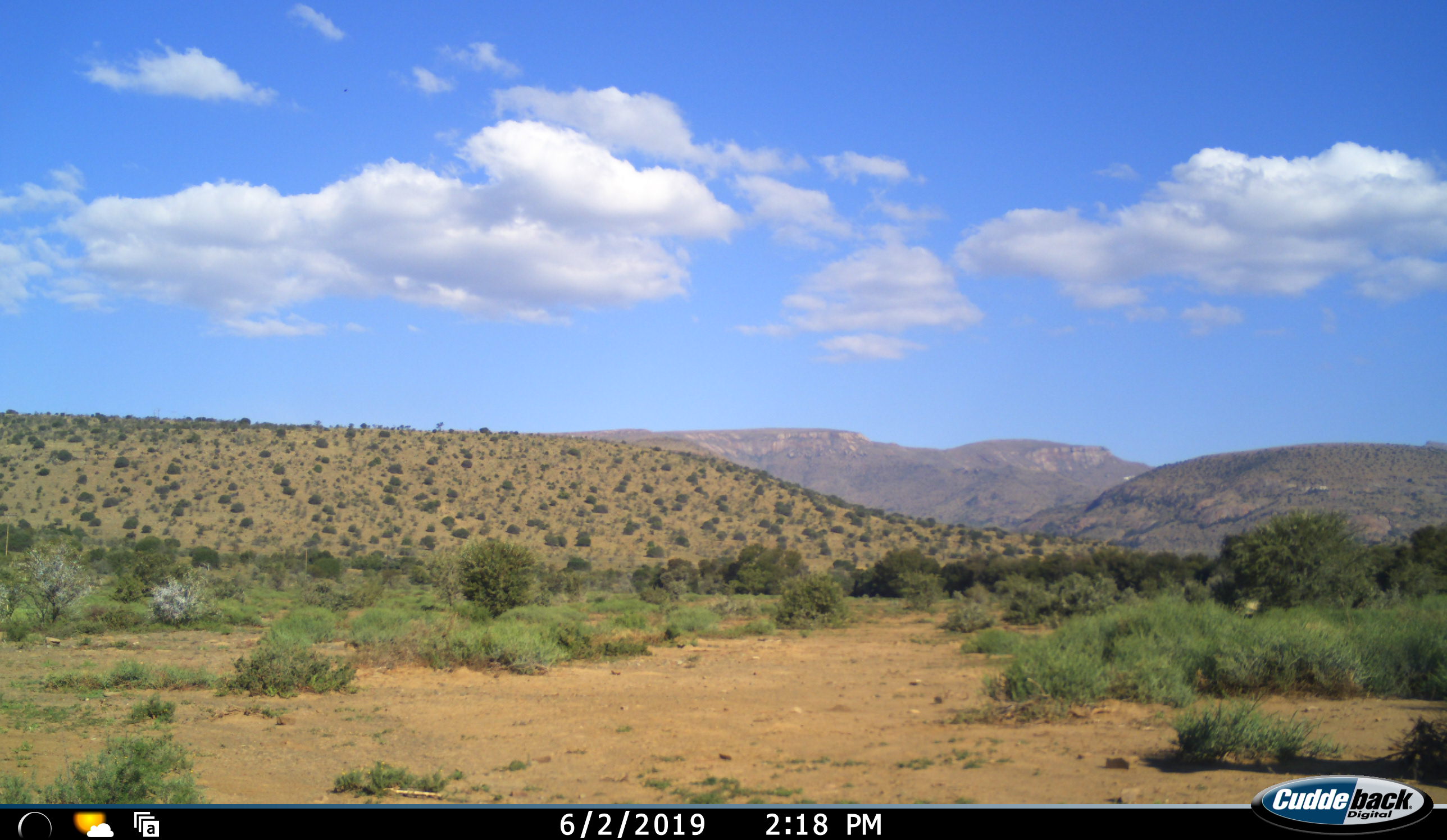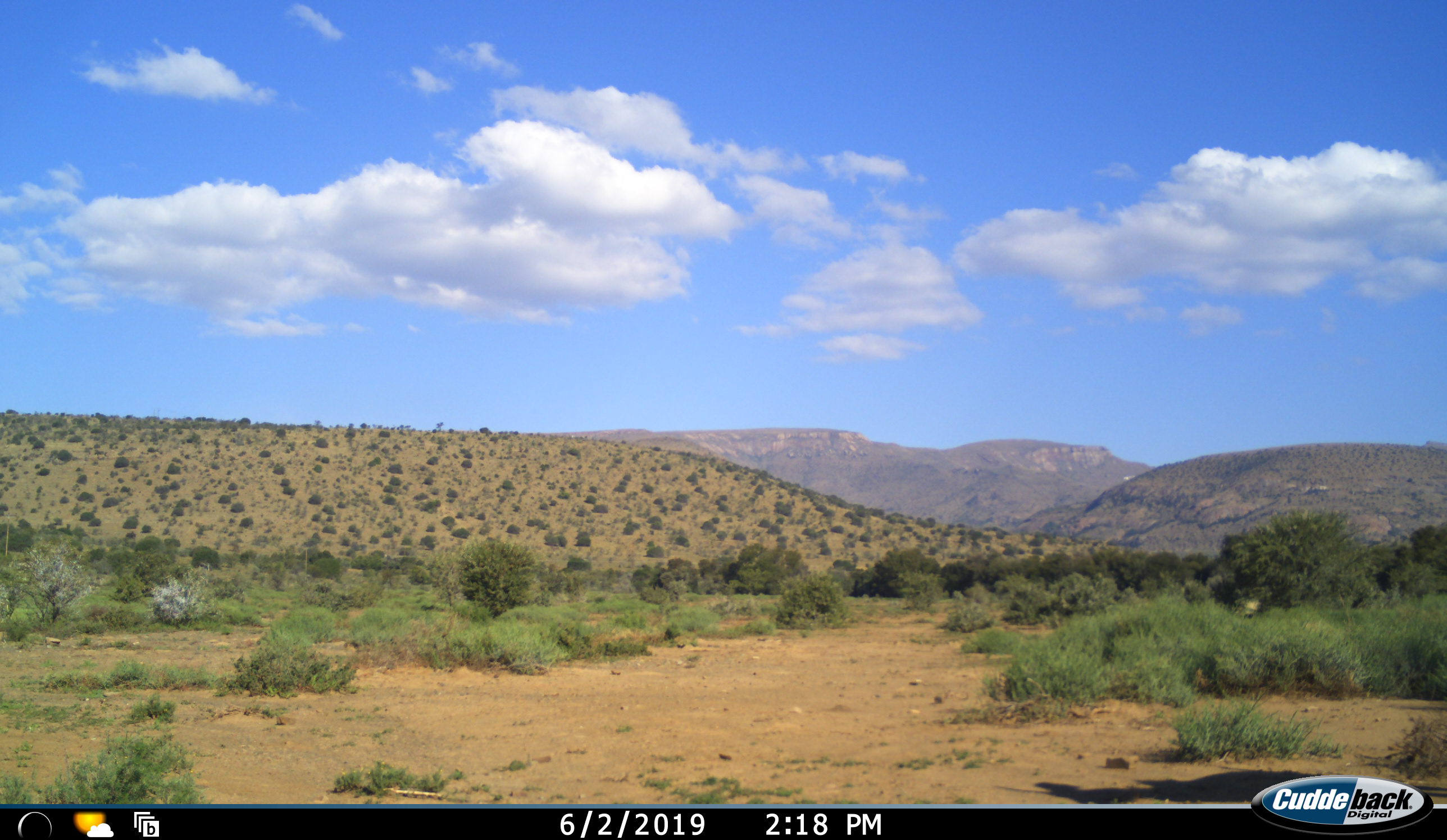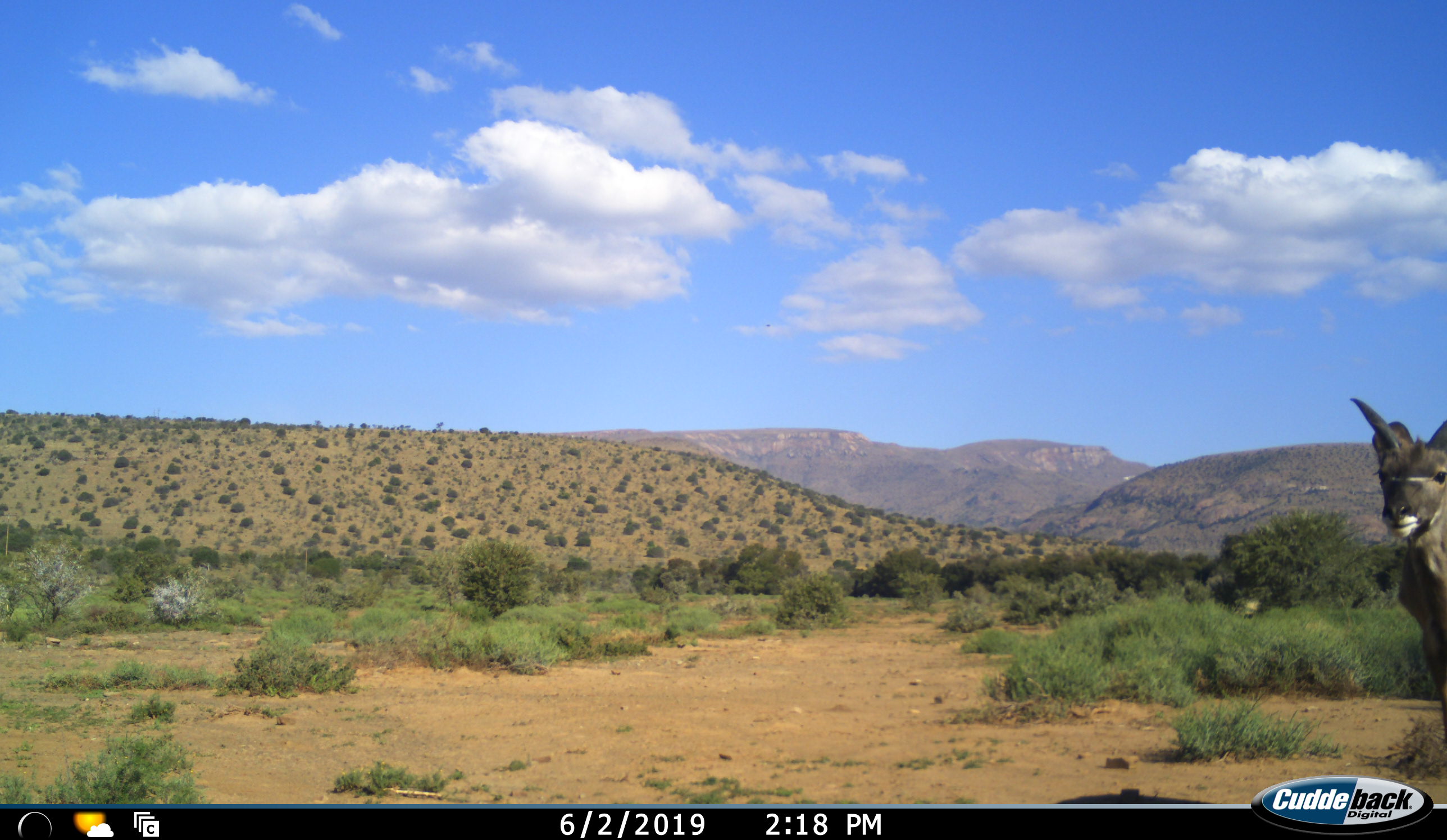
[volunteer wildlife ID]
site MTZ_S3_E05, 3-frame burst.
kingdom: Animalia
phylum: Chordata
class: Mammalia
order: Artiodactyla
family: Bovidae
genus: Tragelaphus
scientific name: Tragelaphus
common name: kudu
Kudu (Tragelaphus), count 1. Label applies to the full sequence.